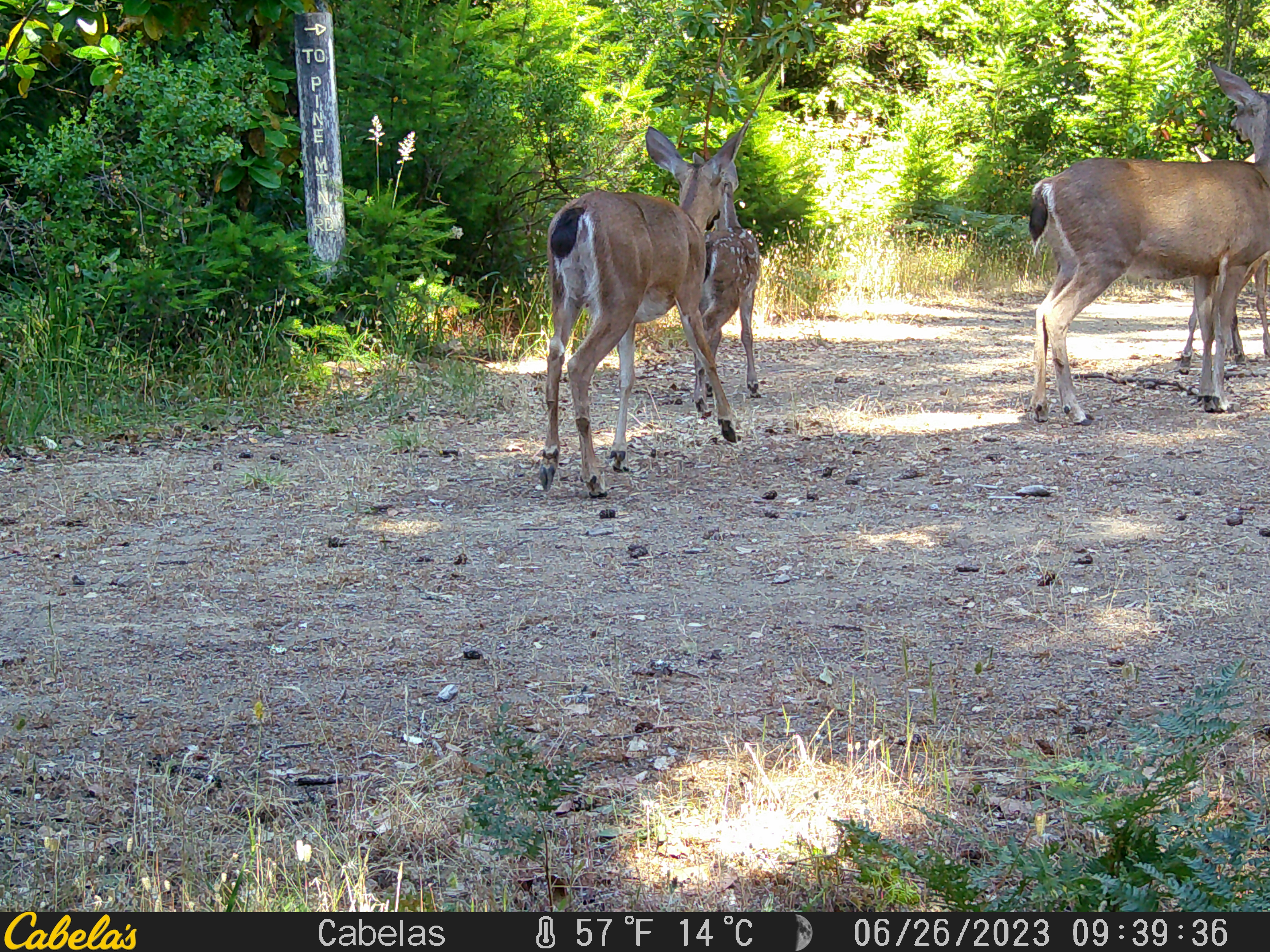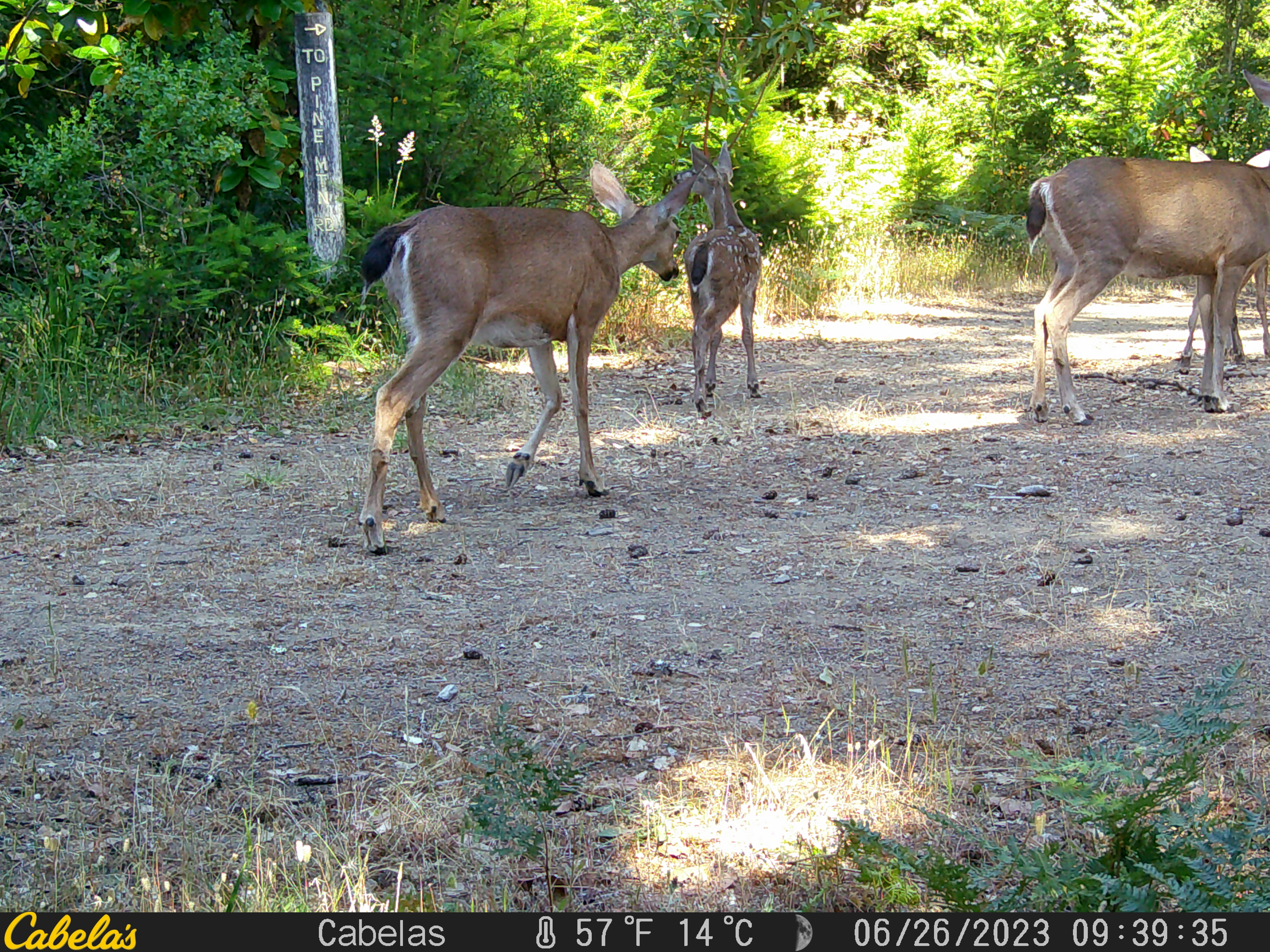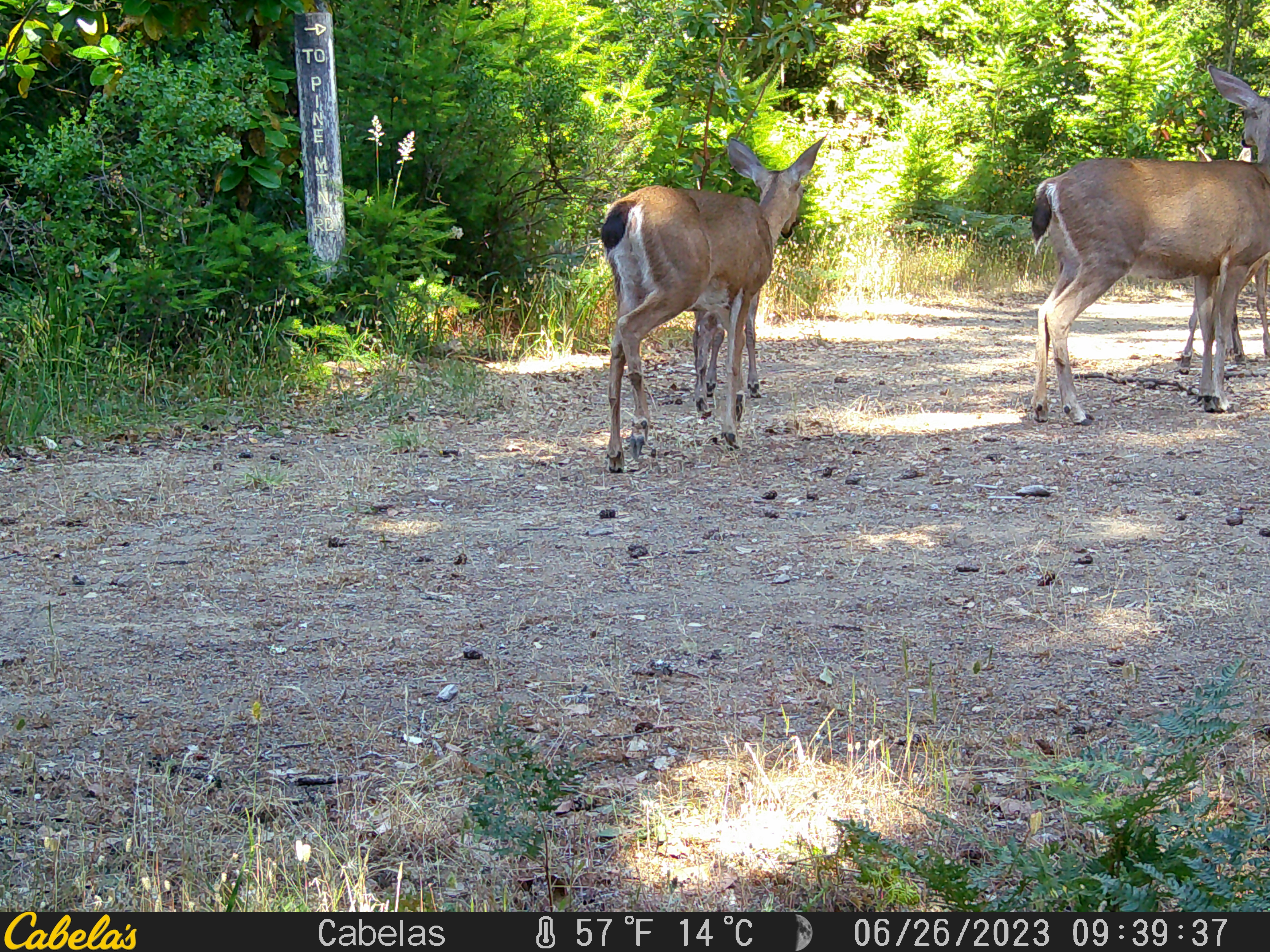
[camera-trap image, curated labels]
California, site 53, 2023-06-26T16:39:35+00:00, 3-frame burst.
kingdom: Animalia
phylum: Chordata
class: Mammalia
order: Artiodactyla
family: Cervidae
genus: Odocoileus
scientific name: Odocoileus hemionus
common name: mule deer